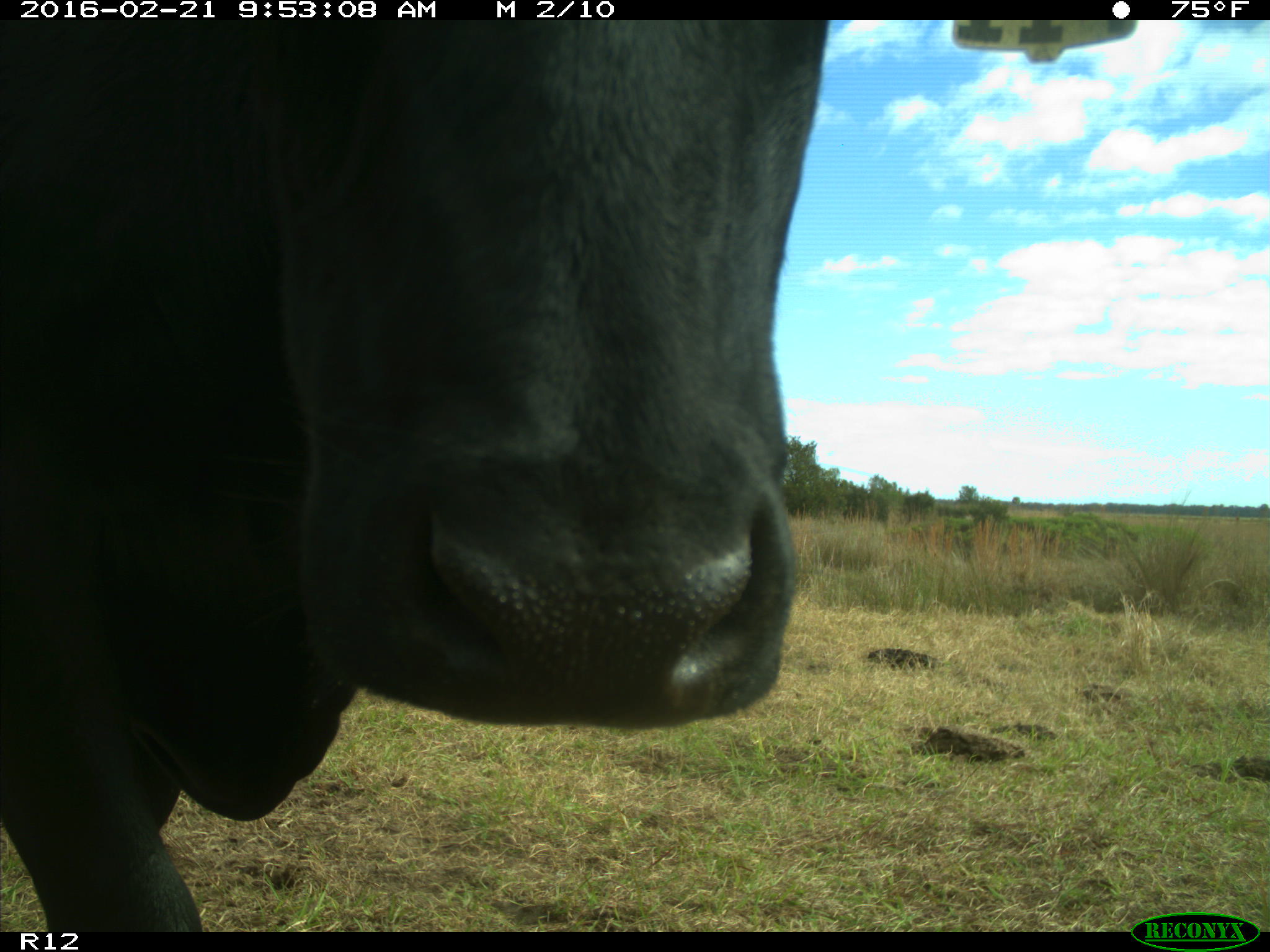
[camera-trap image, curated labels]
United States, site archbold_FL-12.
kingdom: Animalia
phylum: Chordata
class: Mammalia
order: Artiodactyla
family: Bovidae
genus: Bos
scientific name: Bos taurus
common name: domestic cow